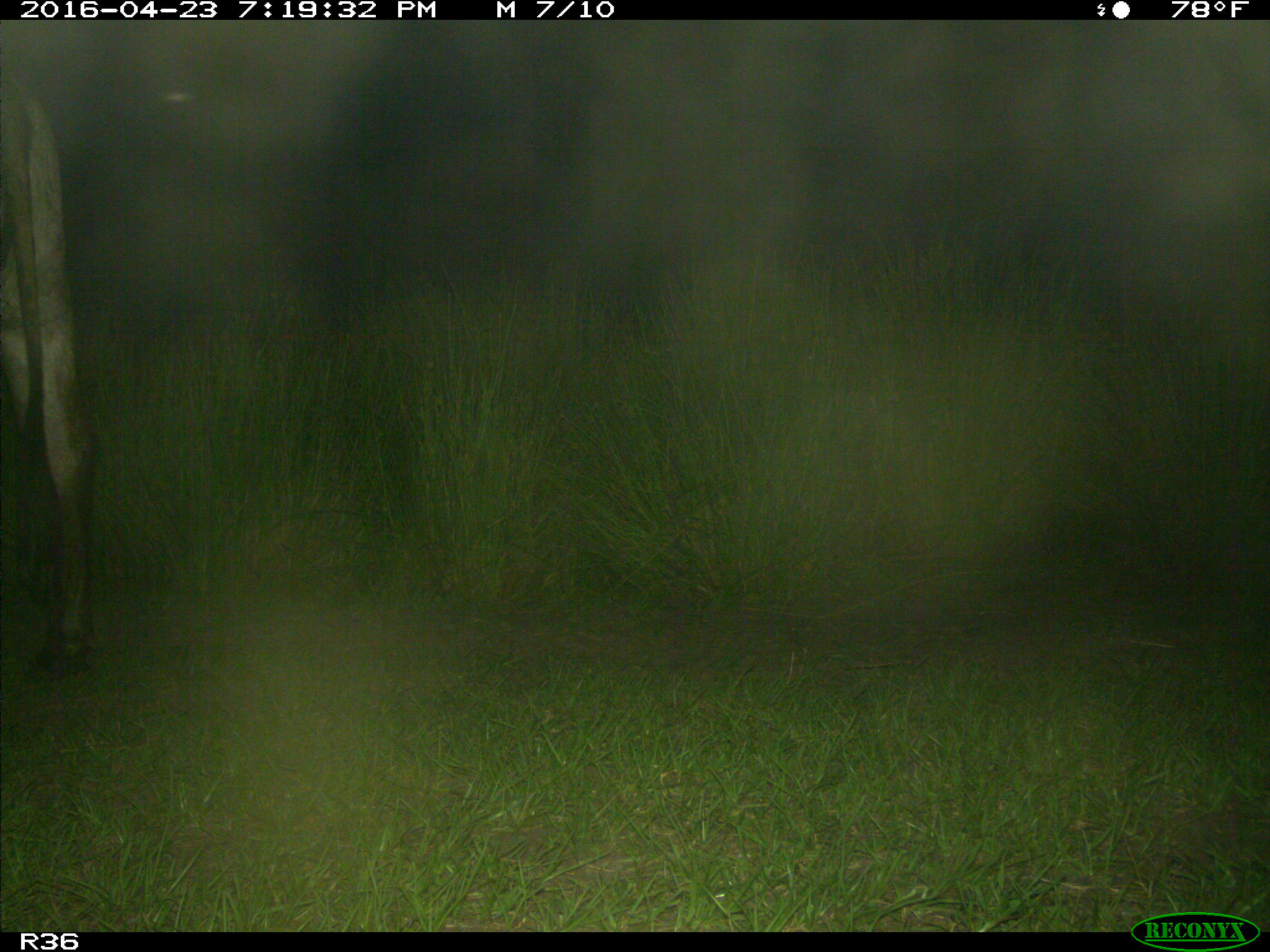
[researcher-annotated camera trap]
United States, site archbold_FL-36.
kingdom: Animalia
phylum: Chordata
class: Mammalia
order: Artiodactyla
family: Bovidae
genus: Bos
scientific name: Bos taurus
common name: domestic cow